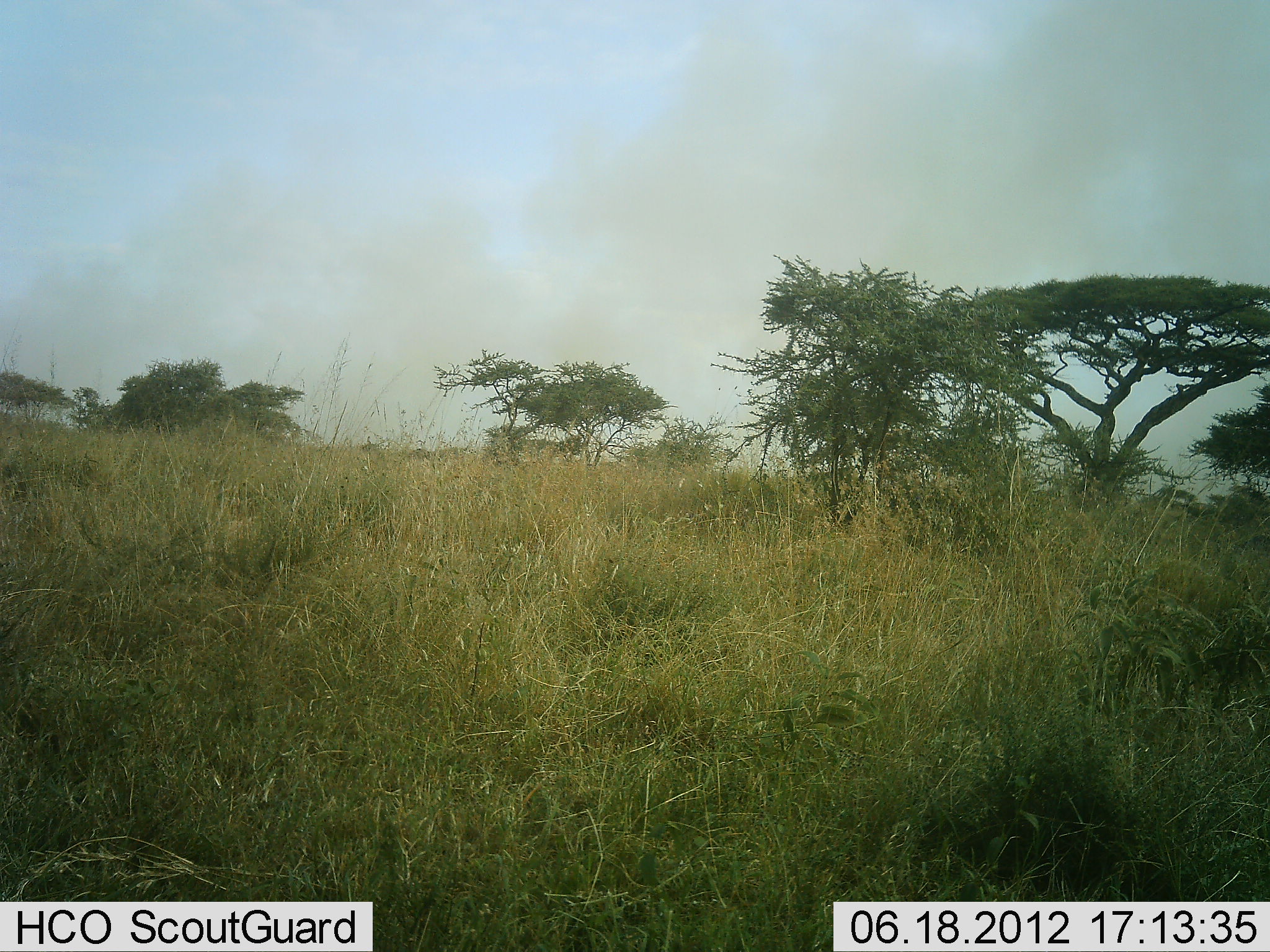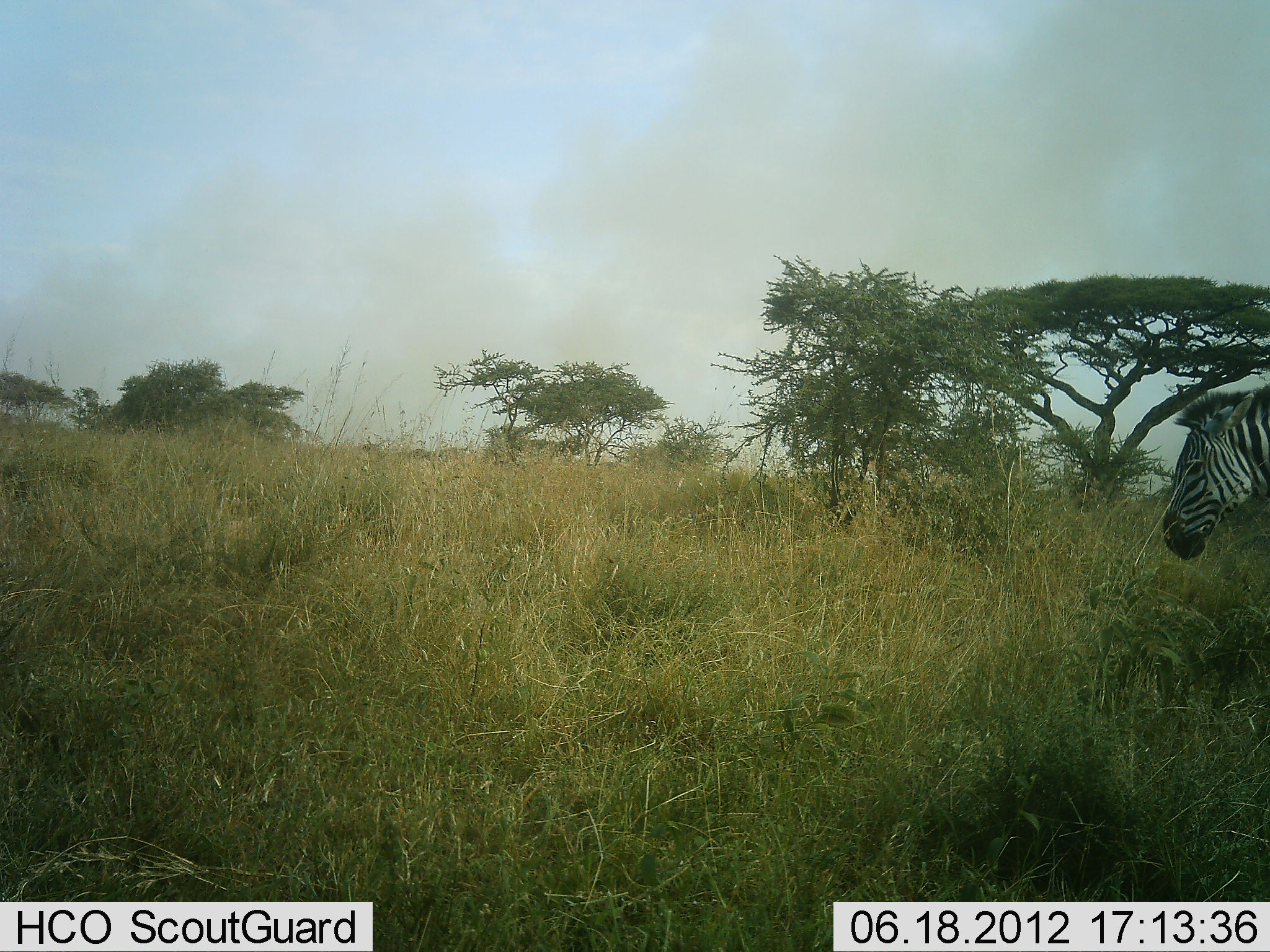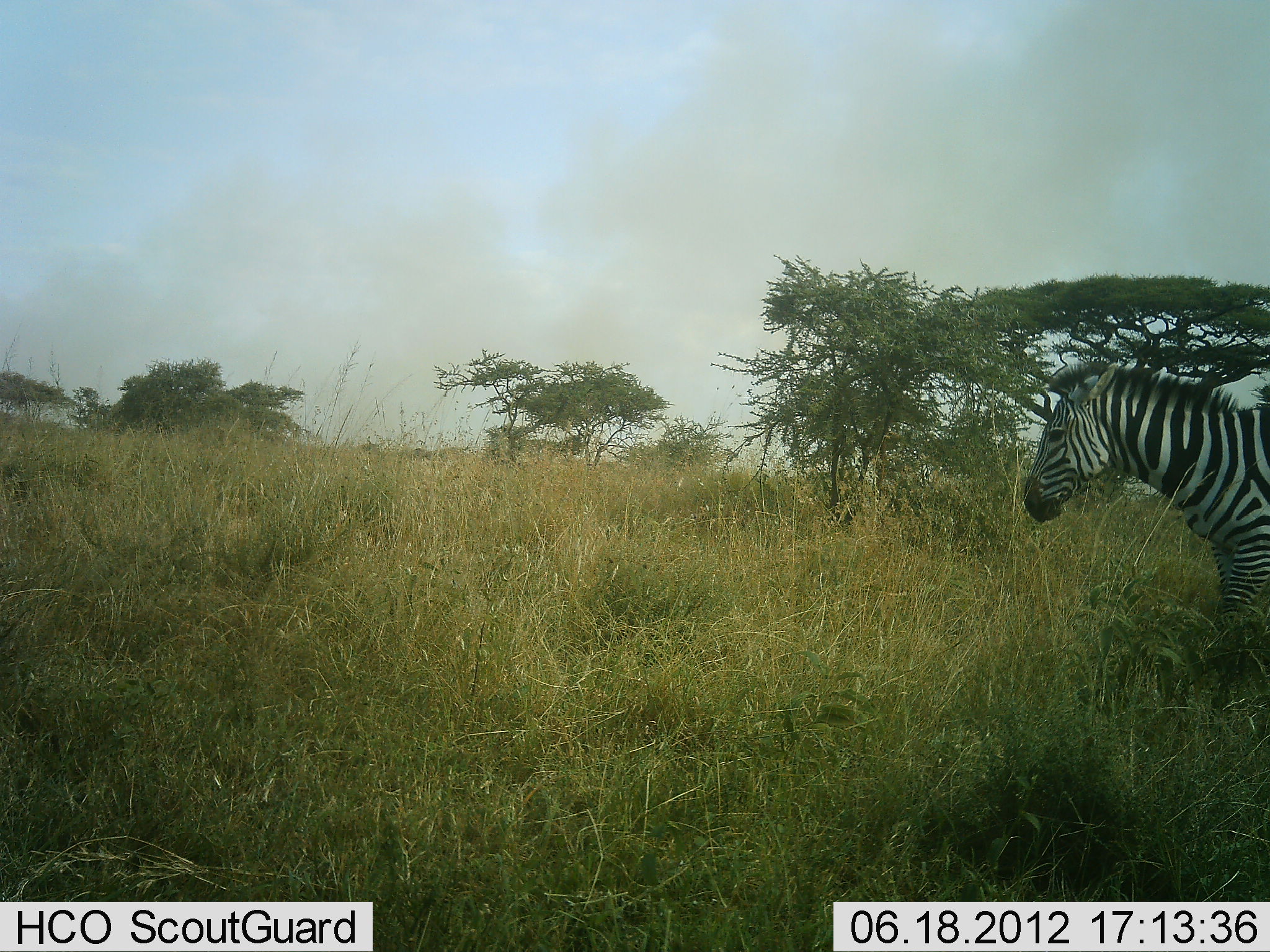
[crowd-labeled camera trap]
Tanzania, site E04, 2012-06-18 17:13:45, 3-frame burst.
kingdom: Animalia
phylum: Chordata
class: Mammalia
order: Perissodactyla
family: Equidae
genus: Equus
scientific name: Equus quagga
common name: plains zebra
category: zebra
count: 1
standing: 10%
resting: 0%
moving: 90%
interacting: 0%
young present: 0%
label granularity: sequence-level